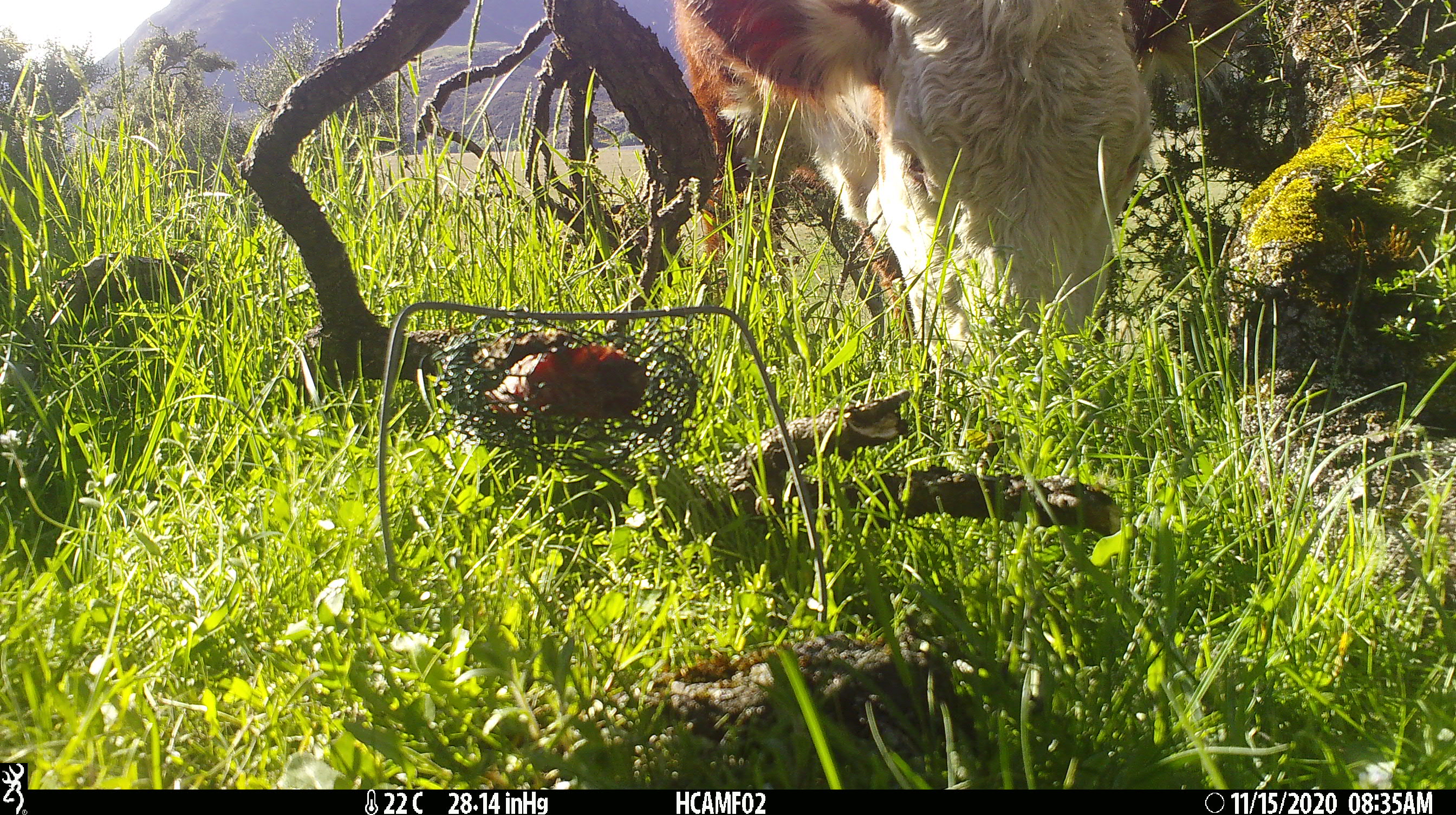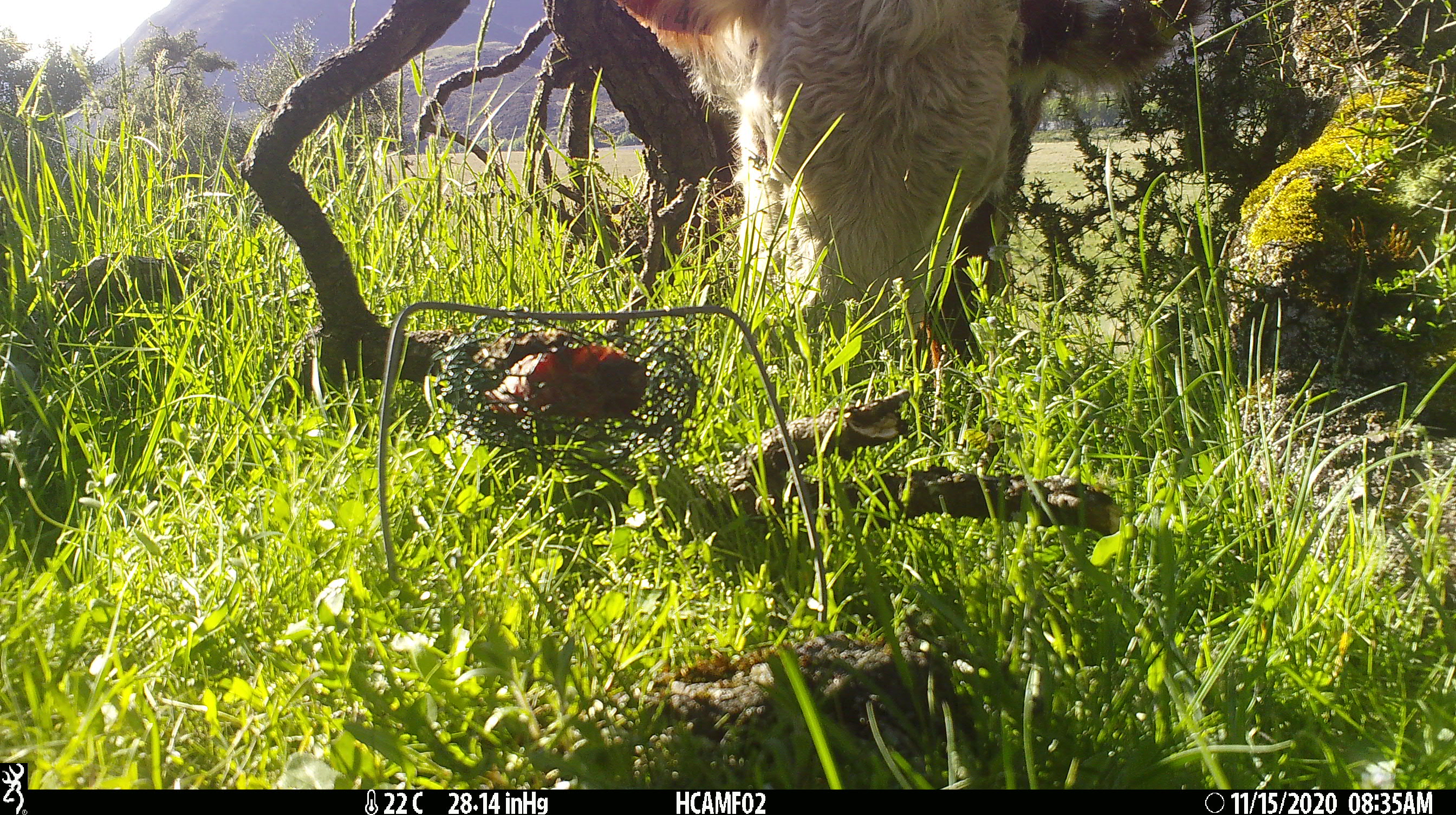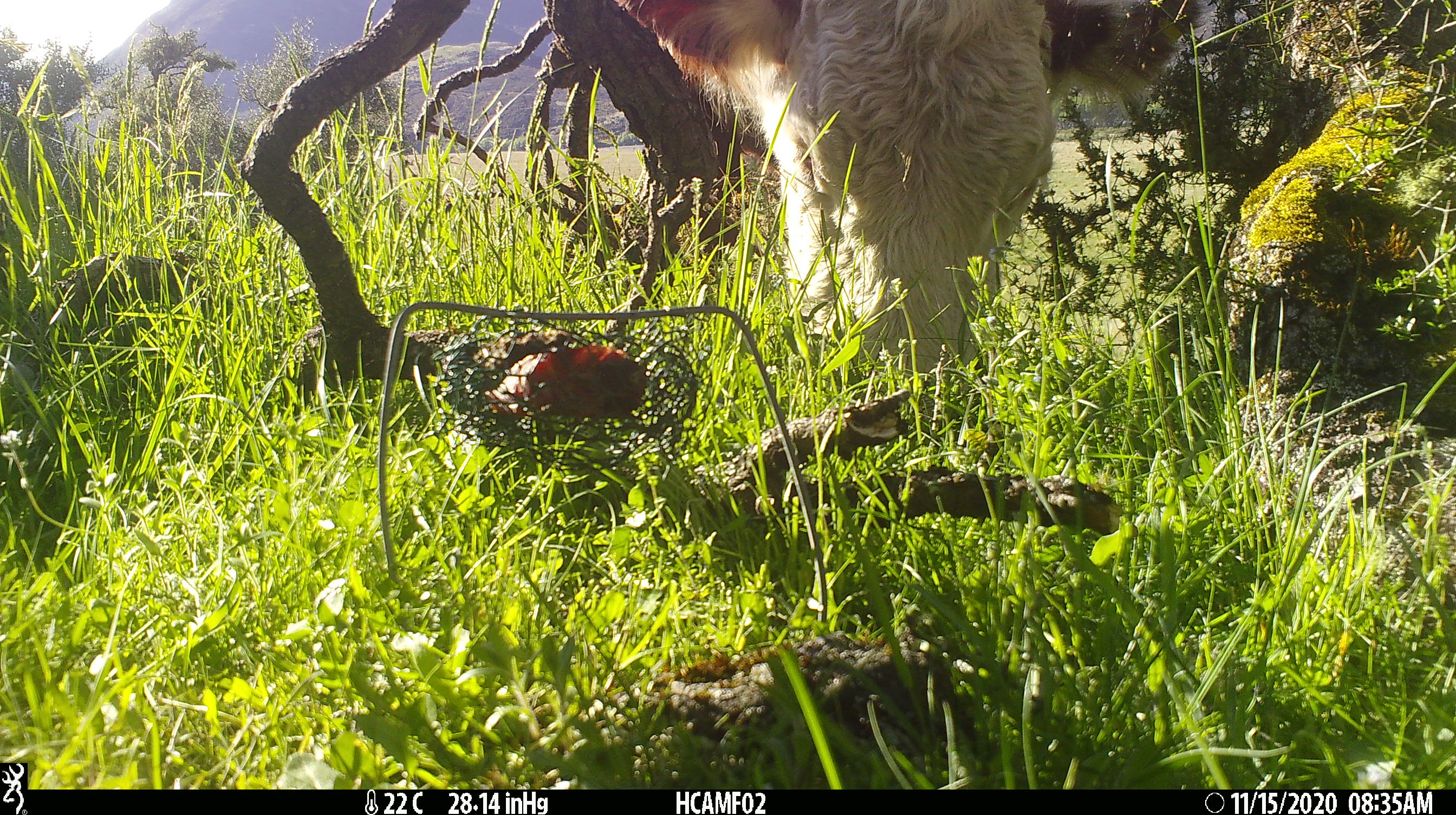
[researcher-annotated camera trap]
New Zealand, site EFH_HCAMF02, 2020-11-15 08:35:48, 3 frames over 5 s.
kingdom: Animalia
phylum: Chordata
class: Mammalia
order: Artiodactyla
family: Bovidae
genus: Bos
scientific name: Bos taurus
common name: domestic cow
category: cow